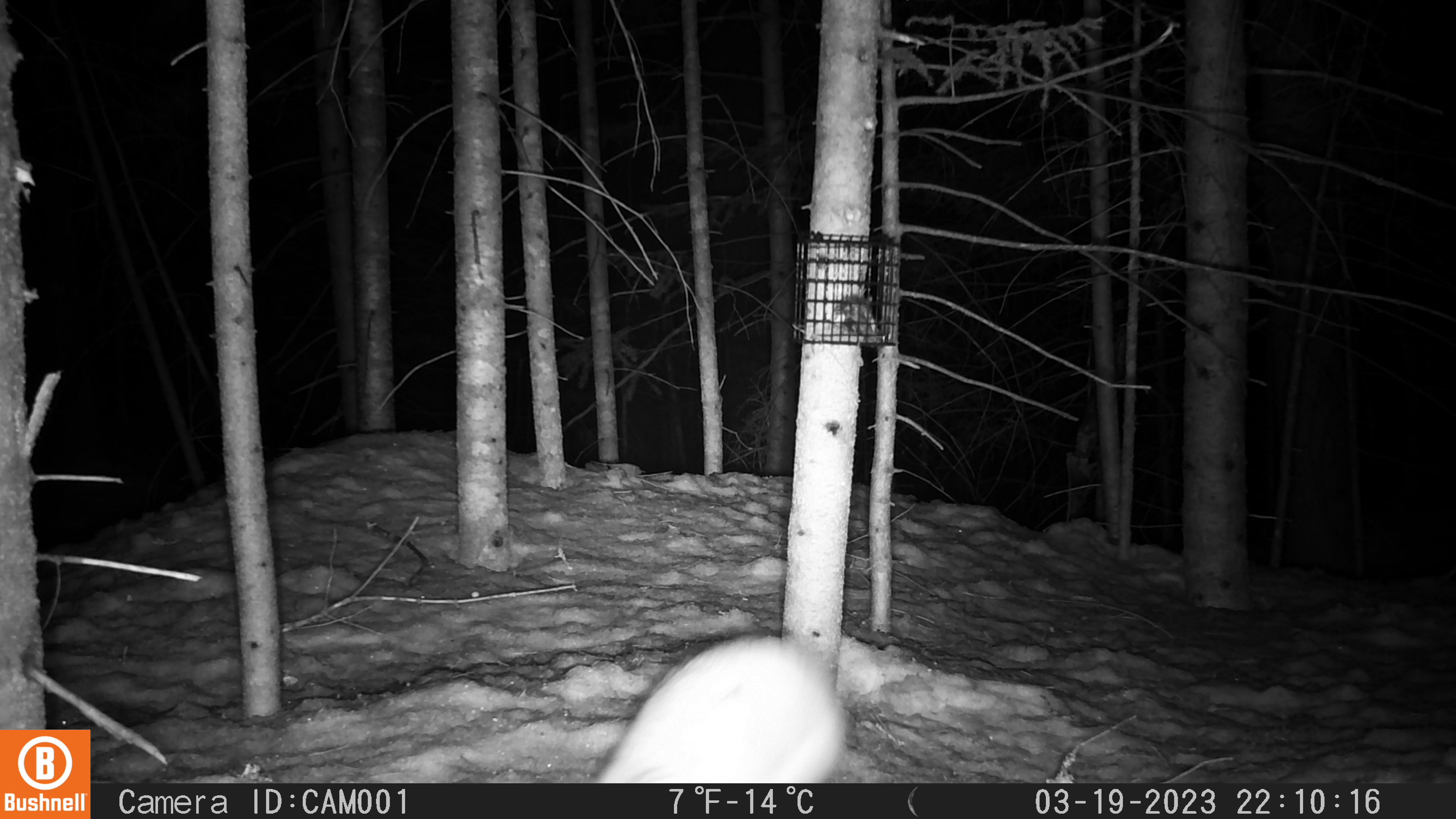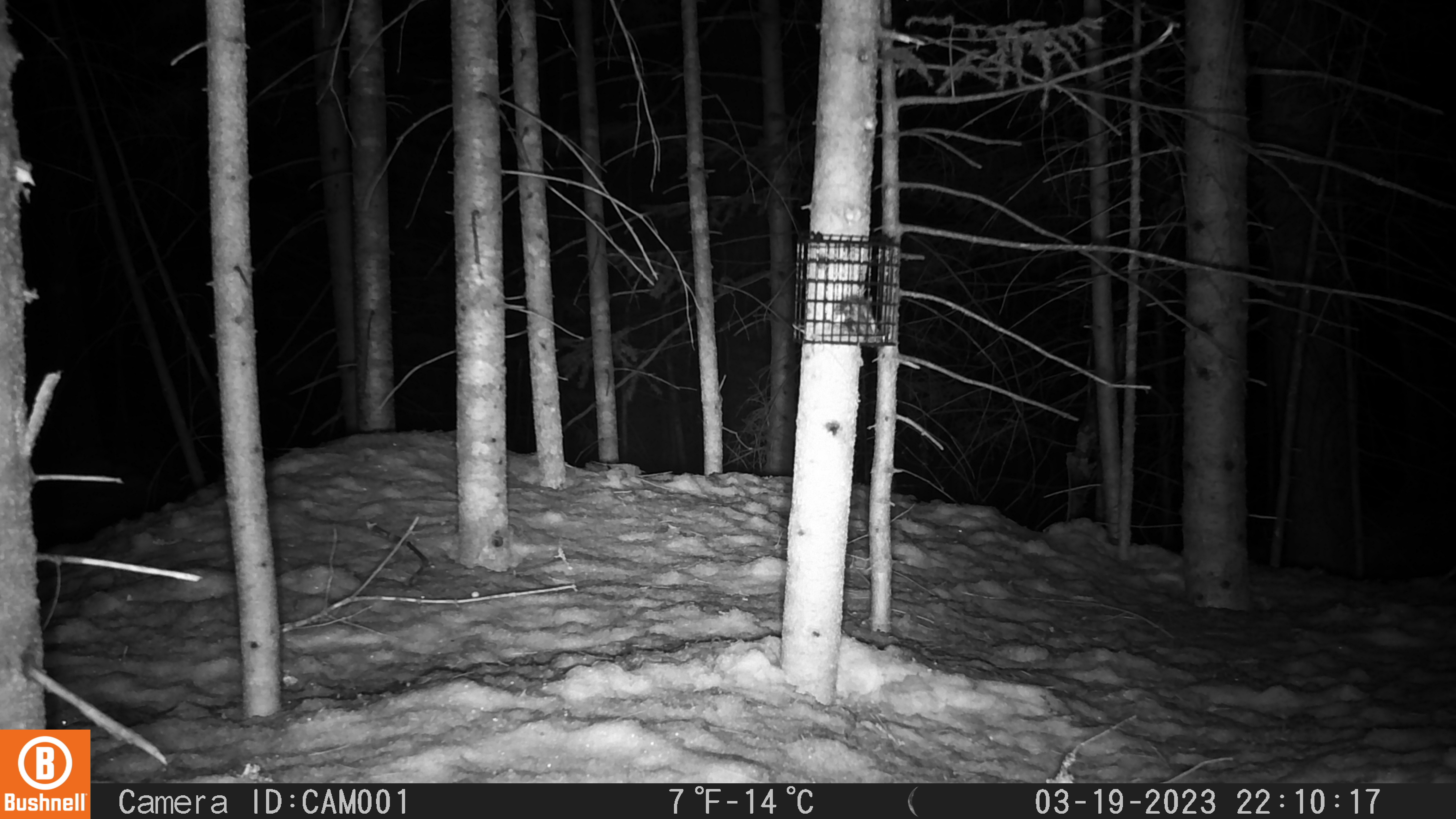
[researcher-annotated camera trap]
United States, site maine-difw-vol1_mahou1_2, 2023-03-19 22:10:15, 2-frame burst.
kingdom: Animalia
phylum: Chordata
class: Mammalia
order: Lagomorpha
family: Leporidae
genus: Lepus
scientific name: Lepus americanus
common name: snowshoe hare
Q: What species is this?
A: Snowshoe hare (Lepus americanus).